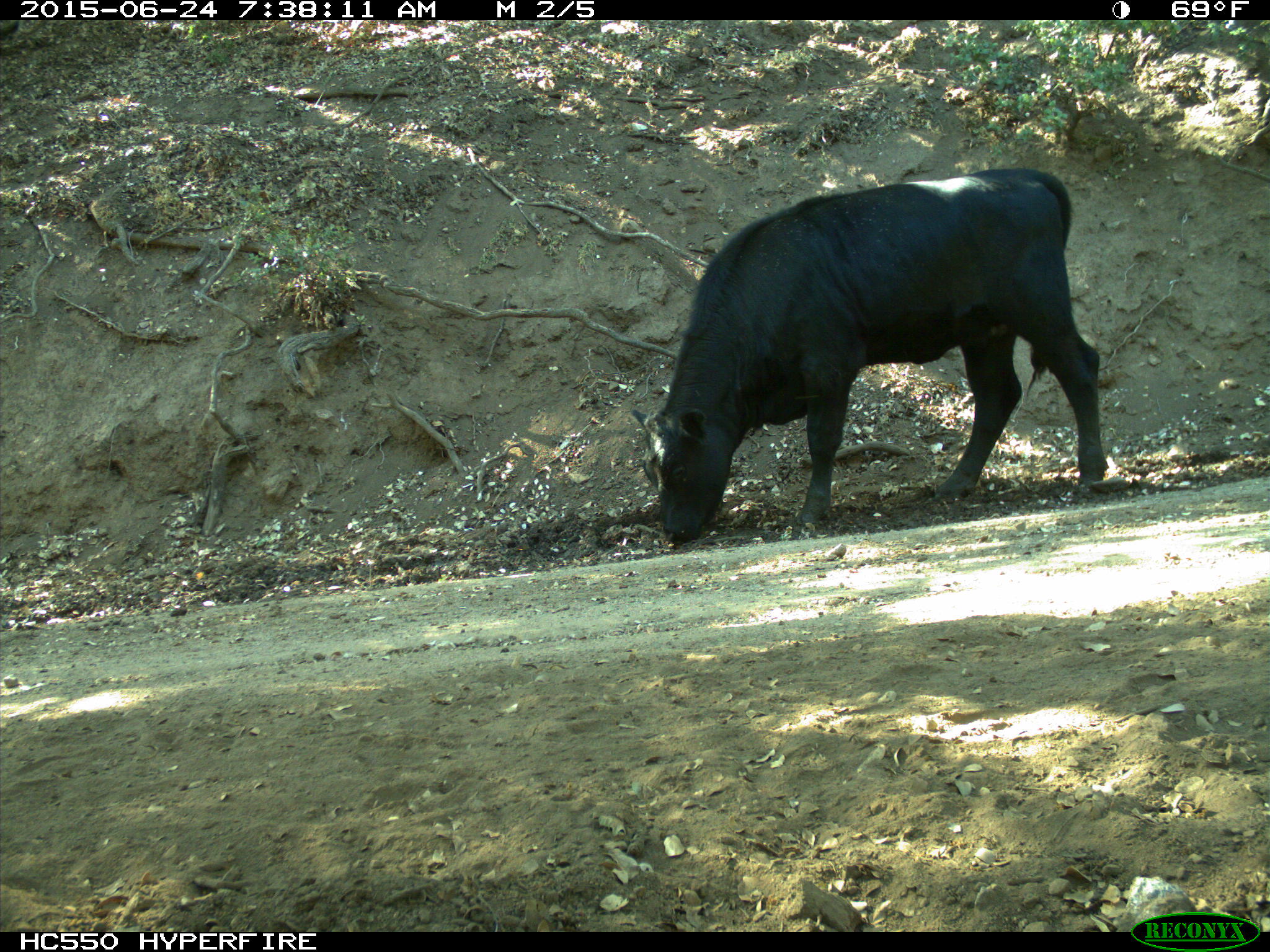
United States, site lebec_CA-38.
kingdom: Animalia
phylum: Chordata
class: Mammalia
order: Artiodactyla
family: Bovidae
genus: Bos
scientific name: Bos taurus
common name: domestic cow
Bos taurus (domestic cow).